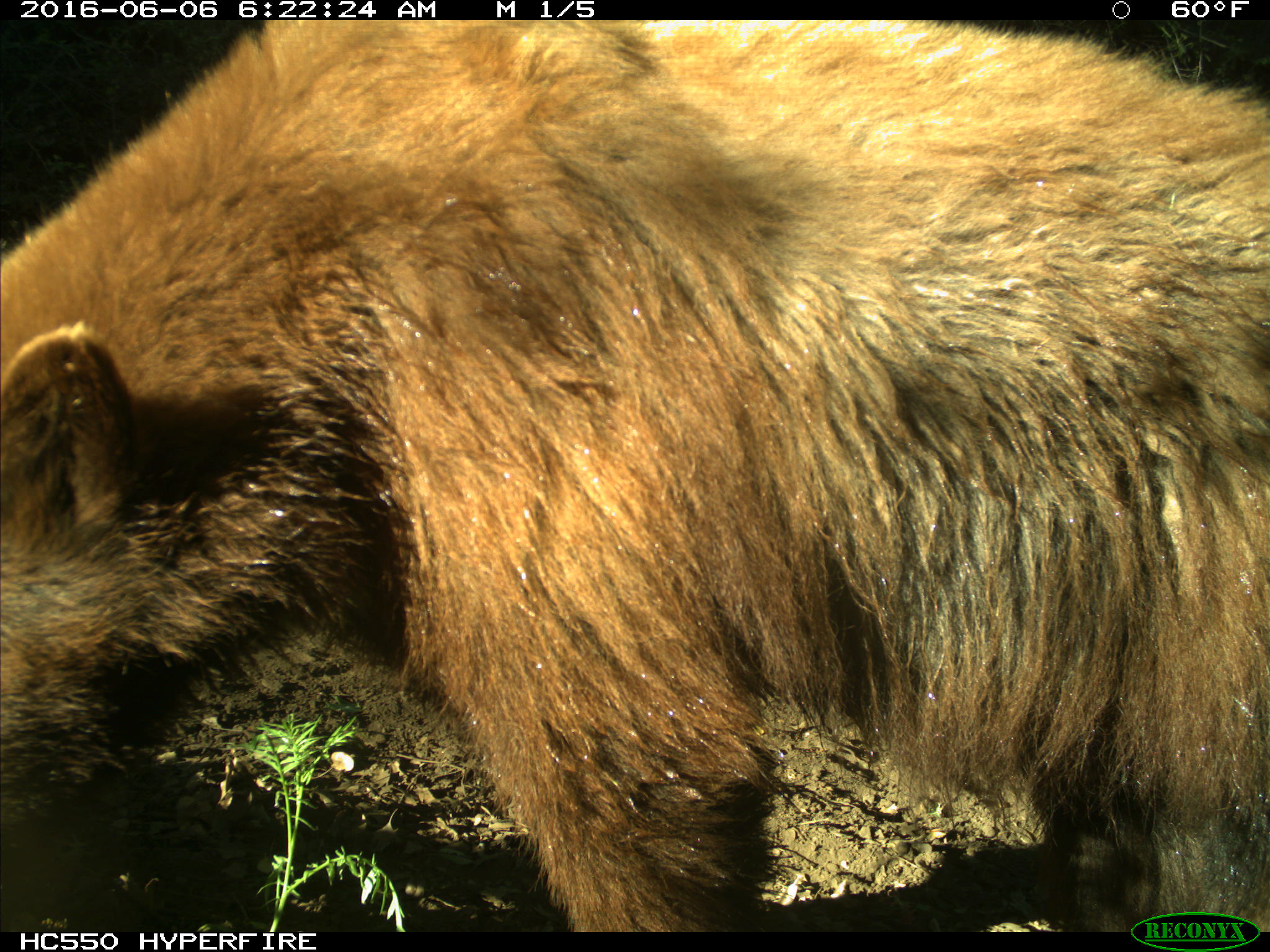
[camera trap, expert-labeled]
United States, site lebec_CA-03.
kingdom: Animalia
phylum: Chordata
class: Mammalia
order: Carnivora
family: Ursidae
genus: Ursus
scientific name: Ursus americanus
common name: american black bear